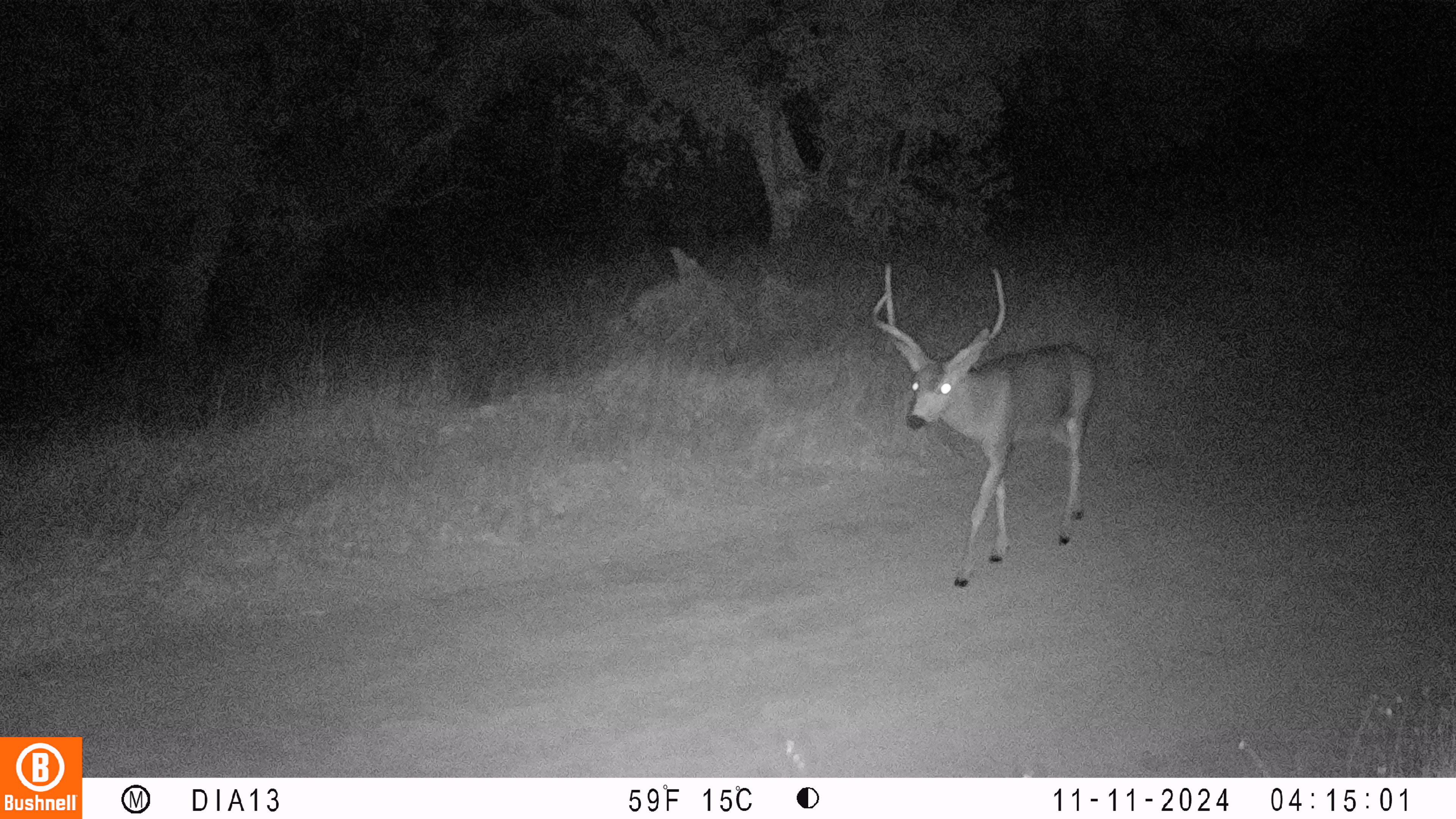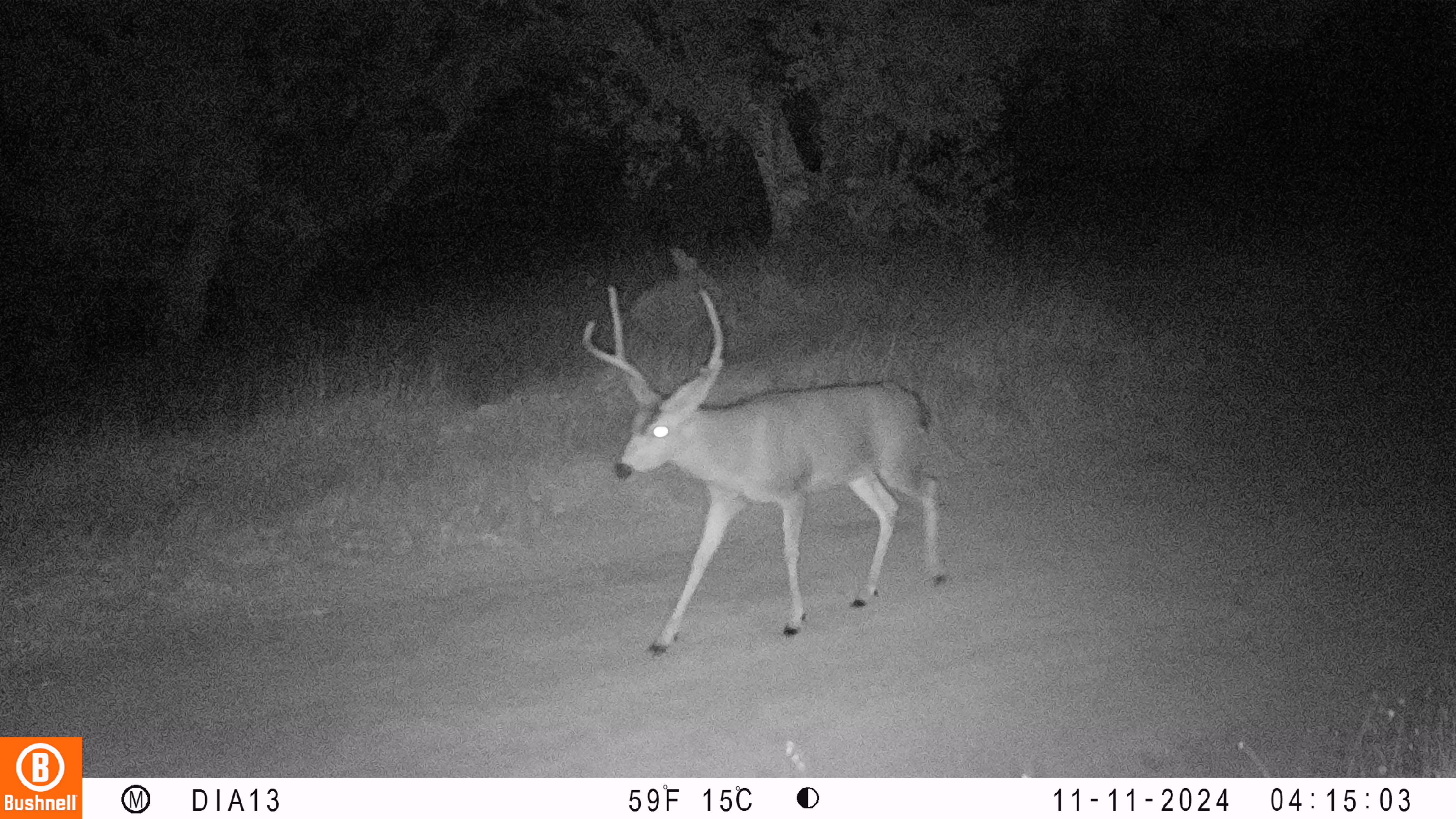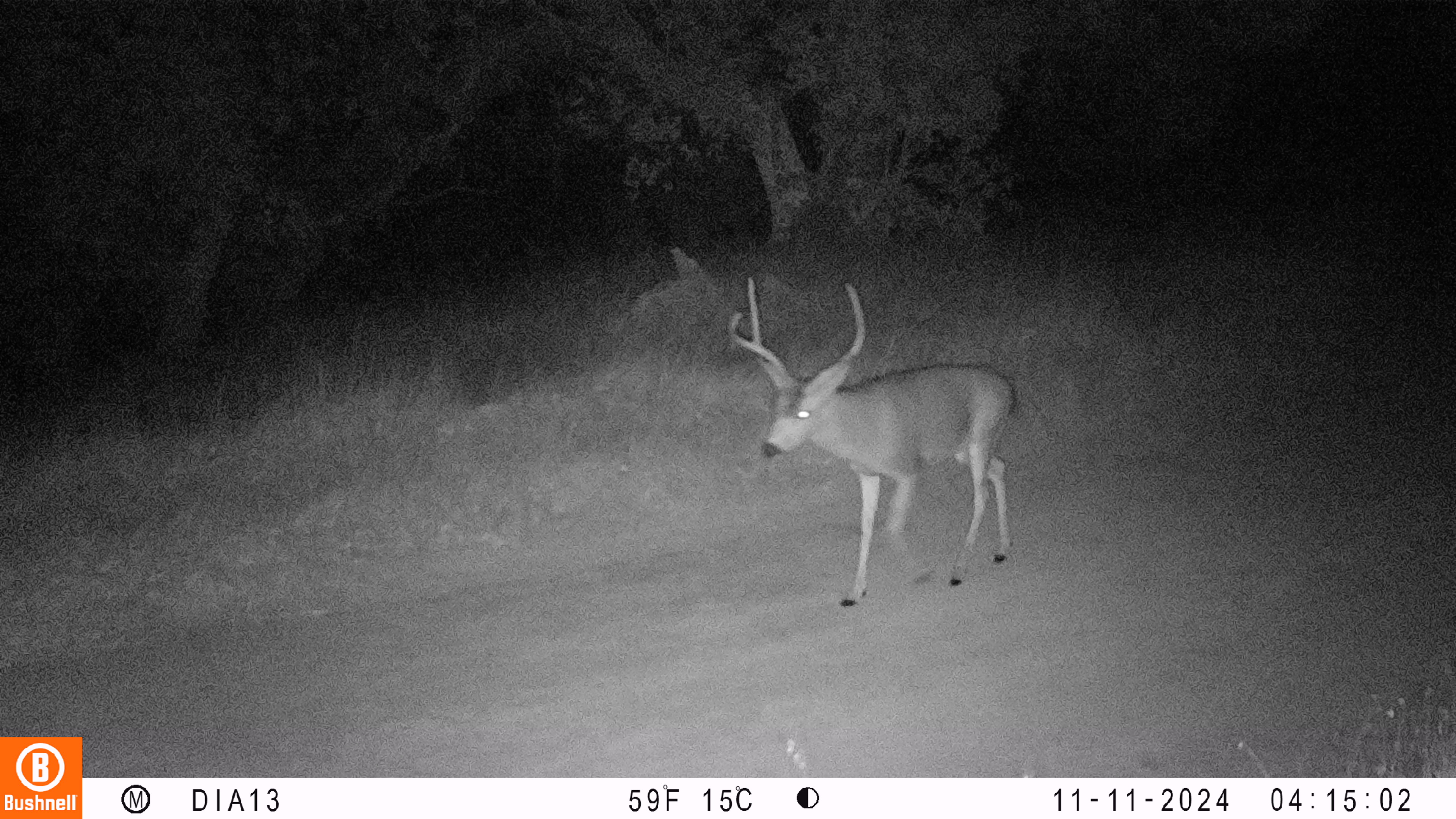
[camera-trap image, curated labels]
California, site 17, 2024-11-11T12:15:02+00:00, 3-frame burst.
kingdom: Animalia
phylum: Chordata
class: Mammalia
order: Artiodactyla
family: Cervidae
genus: Odocoileus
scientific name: Odocoileus hemionus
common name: mule deer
Mule deer (Odocoileus hemionus).